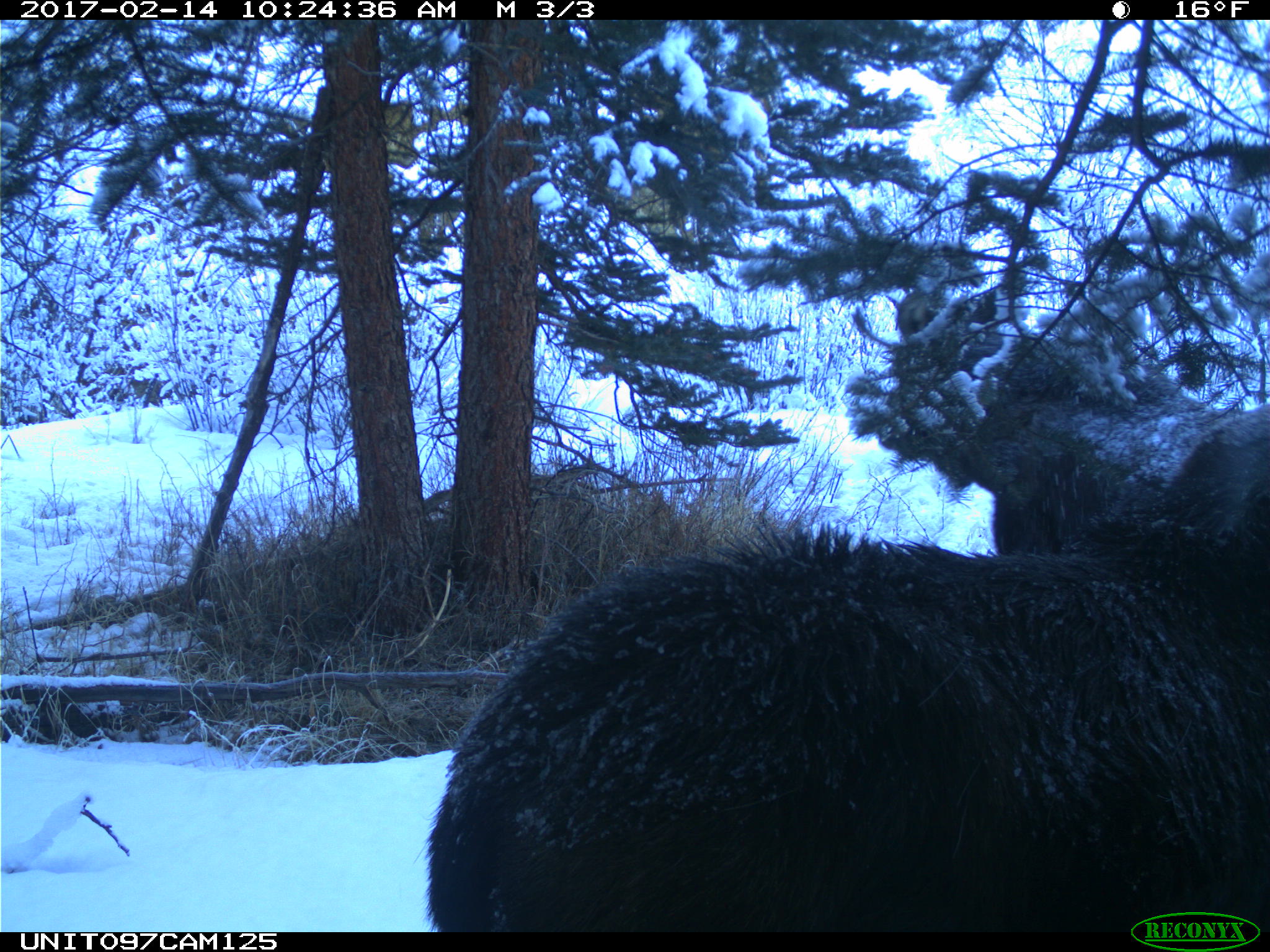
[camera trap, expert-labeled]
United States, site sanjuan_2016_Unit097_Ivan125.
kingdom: Animalia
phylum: Chordata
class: Mammalia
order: Artiodactyla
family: Cervidae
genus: Alces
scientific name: Alces alces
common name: moose